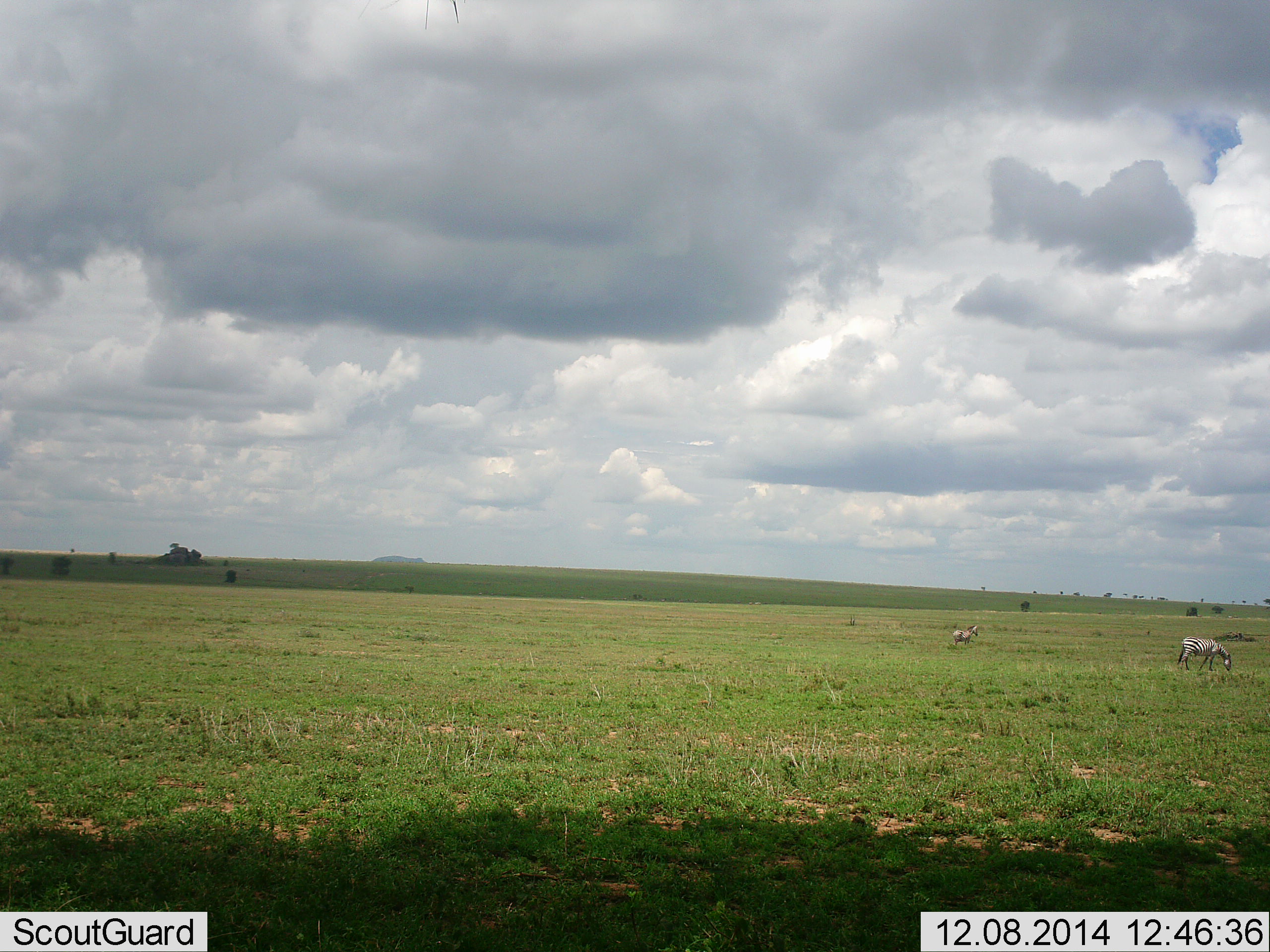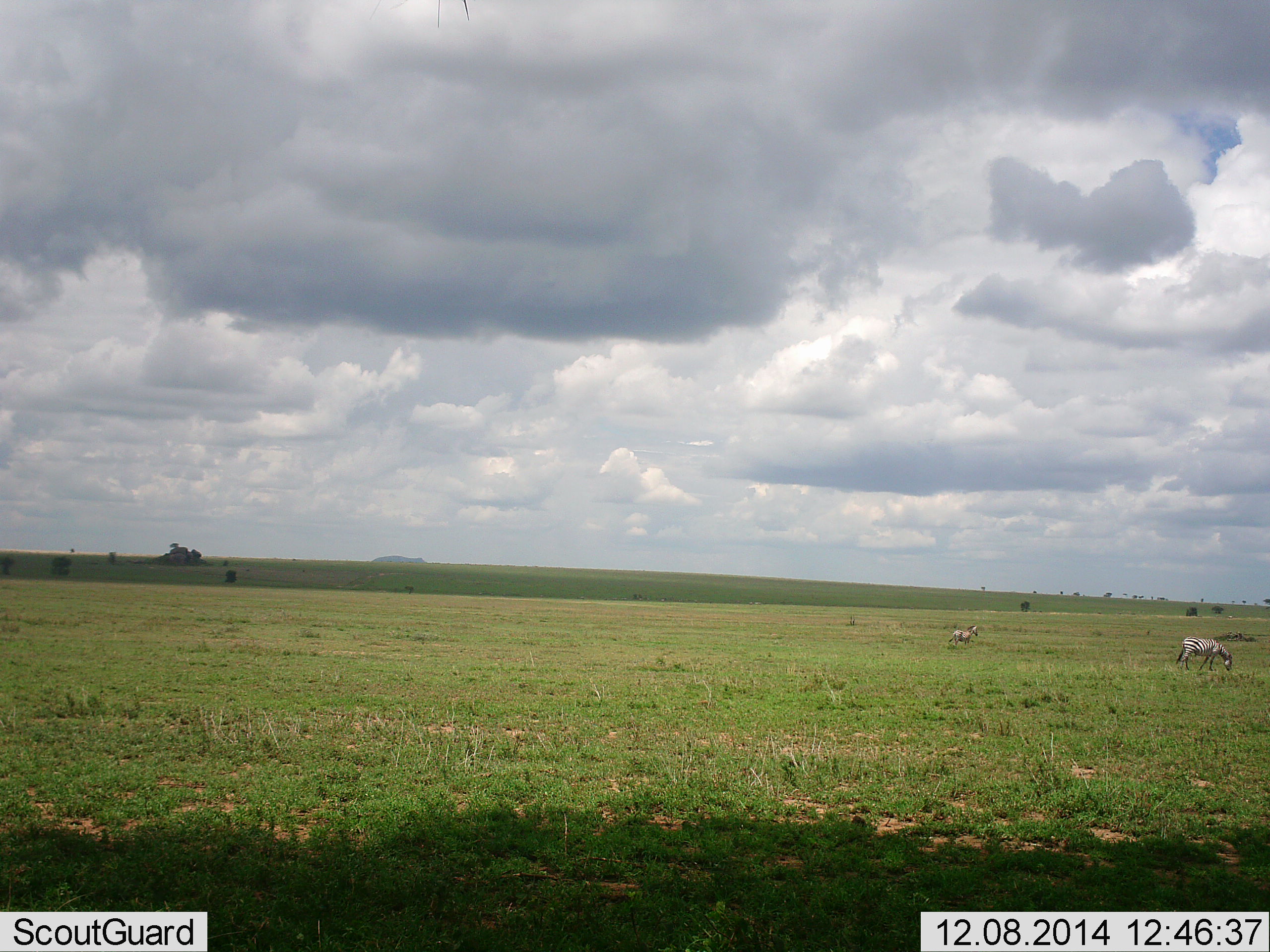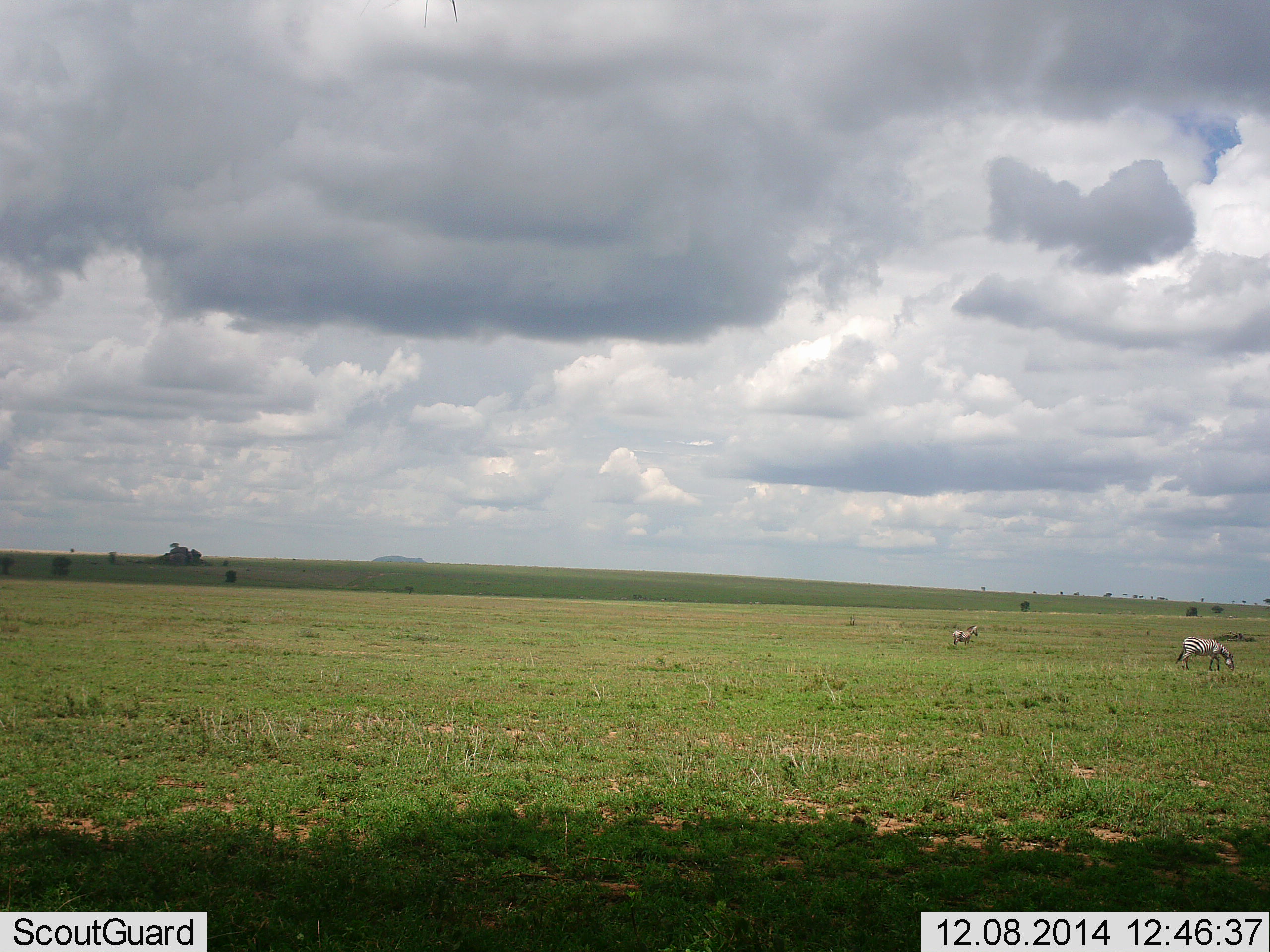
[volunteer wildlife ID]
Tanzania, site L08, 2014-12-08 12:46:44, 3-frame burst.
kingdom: Animalia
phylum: Chordata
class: Mammalia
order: Perissodactyla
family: Equidae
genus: Equus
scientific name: Equus quagga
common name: plains zebra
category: zebra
Zebra (plains zebra) (Equus quagga), count 2. Behavior (volunteer vote fractions): standing 50%, resting 0%, moving 0%, interacting 0%. Young present (vote fraction): 0%. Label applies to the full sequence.